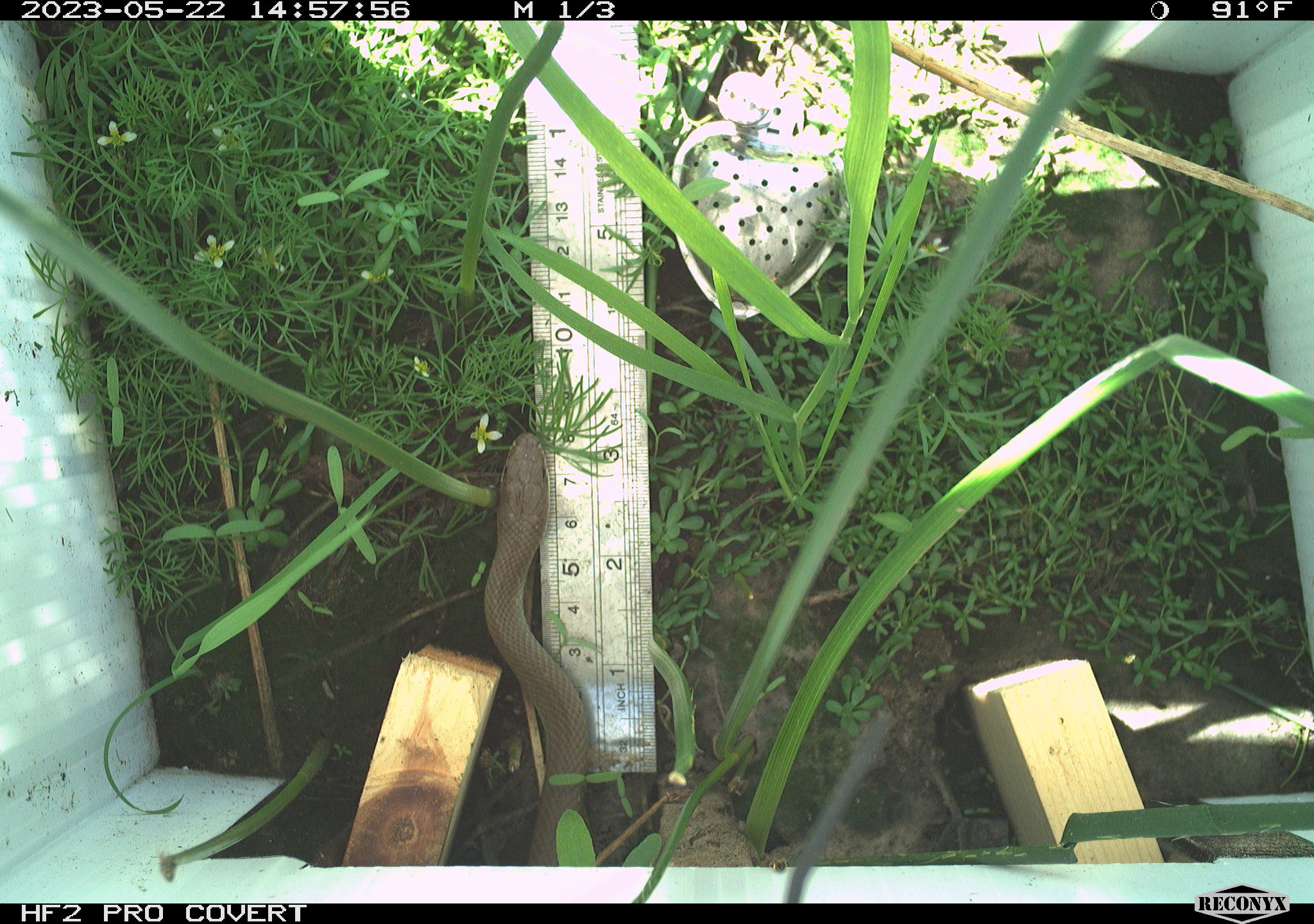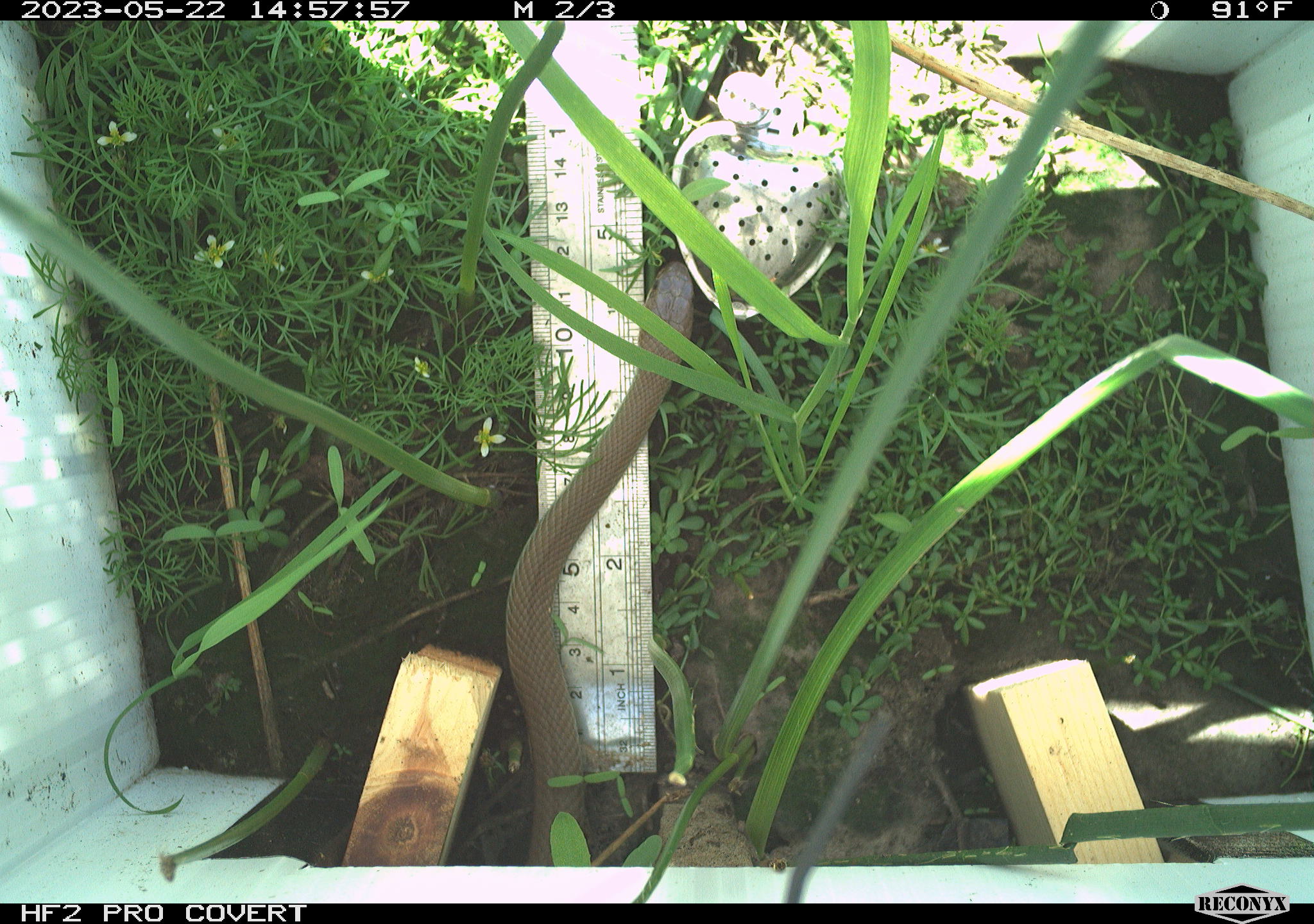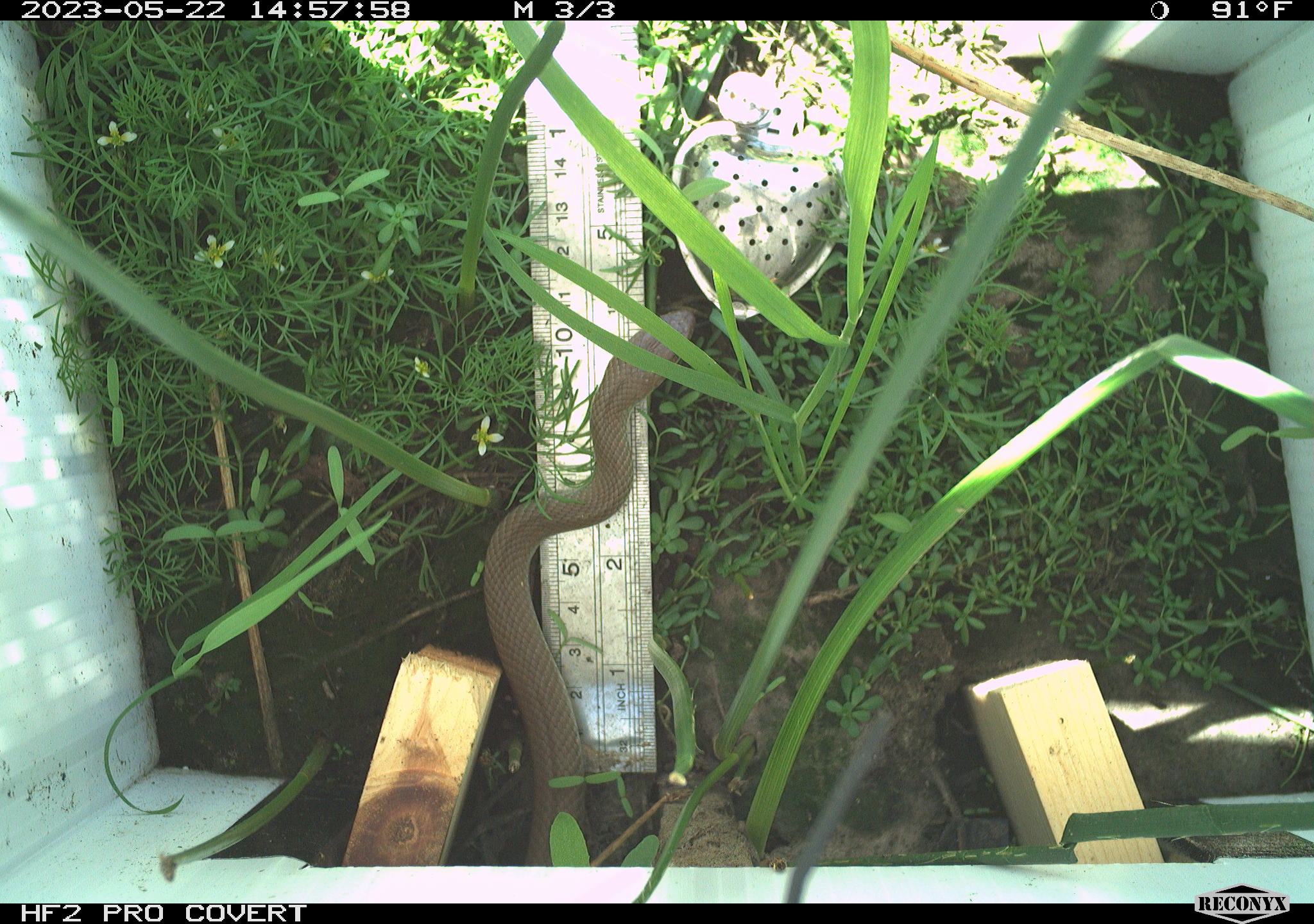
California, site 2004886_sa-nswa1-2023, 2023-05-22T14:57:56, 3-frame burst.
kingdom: Animalia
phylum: Chordata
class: Reptilia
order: Squamata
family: Colubridae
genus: Coluber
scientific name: Coluber constrictor mormon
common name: western yellow-bellied racer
Western yellow-bellied racer (Coluber constrictor mormon).